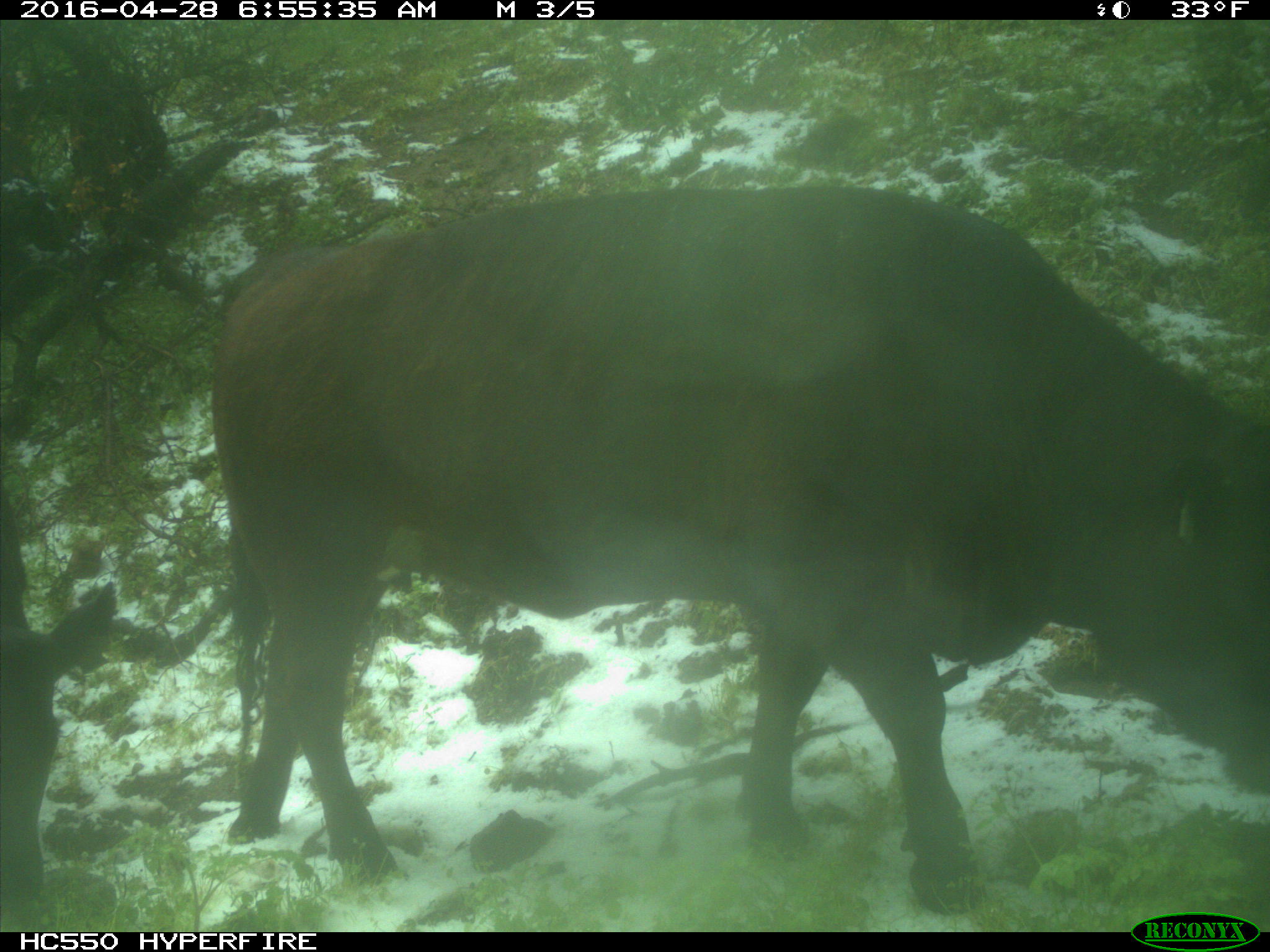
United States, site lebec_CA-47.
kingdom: Animalia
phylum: Chordata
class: Mammalia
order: Artiodactyla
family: Bovidae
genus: Bos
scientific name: Bos taurus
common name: domestic cow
Bos taurus (domestic cow).